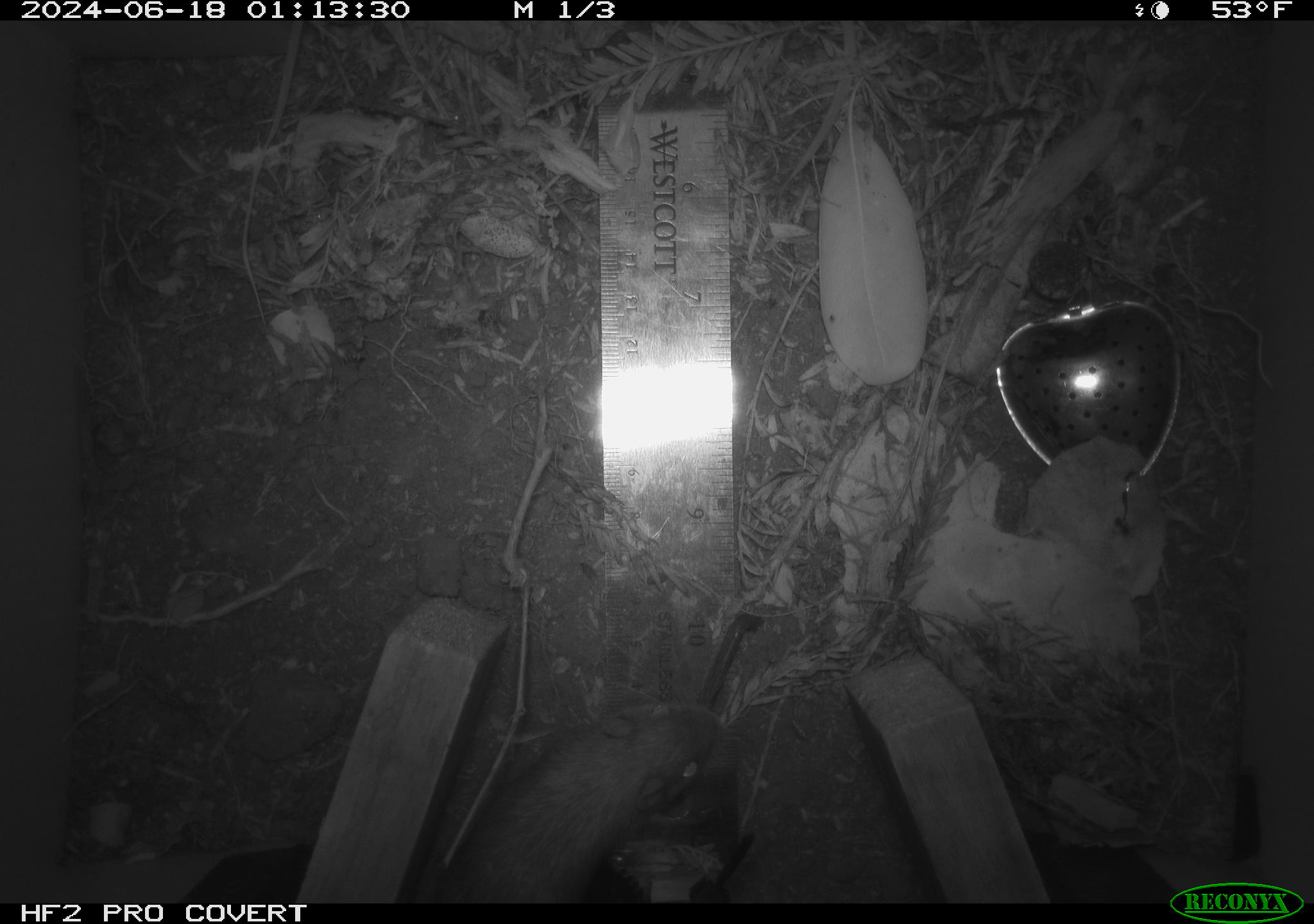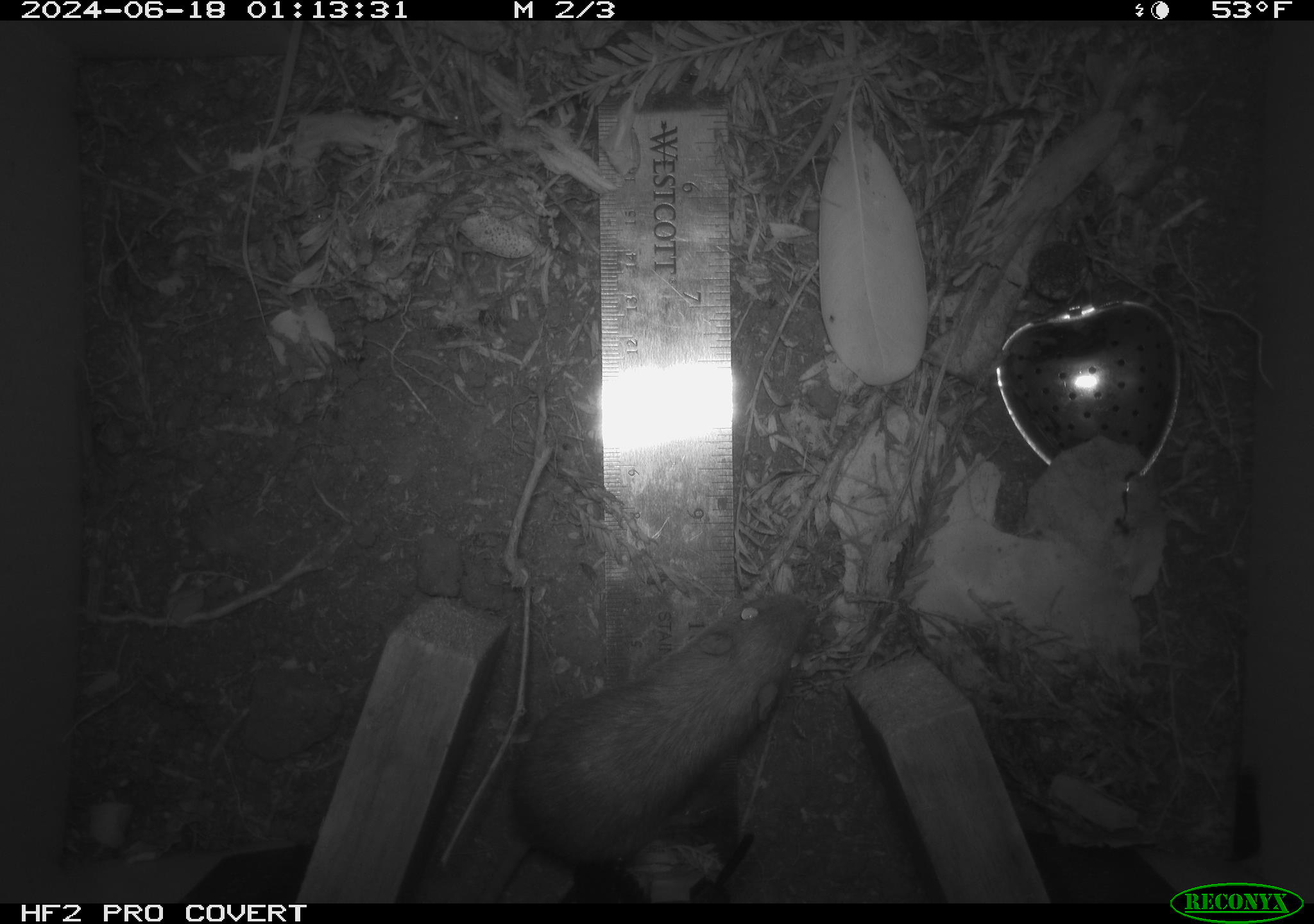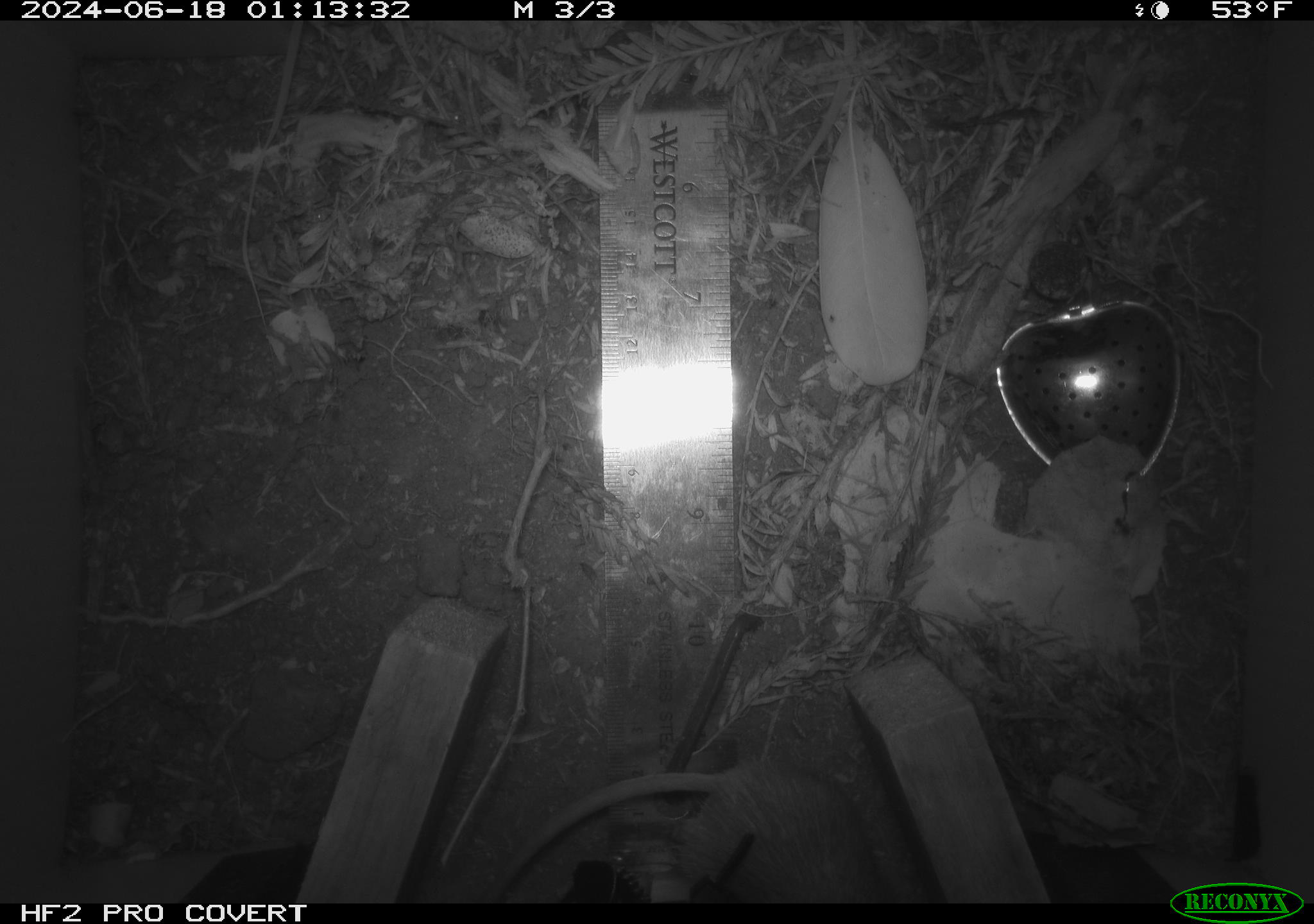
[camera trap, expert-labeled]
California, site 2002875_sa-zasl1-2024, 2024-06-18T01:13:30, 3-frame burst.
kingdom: Animalia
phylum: Chordata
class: Mammalia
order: Rodentia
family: Heteromyidae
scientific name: Perognathinae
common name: pocket mice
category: perognathinae subfamily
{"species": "perognathinae subfamily (pocket mice) (Perognathinae)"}